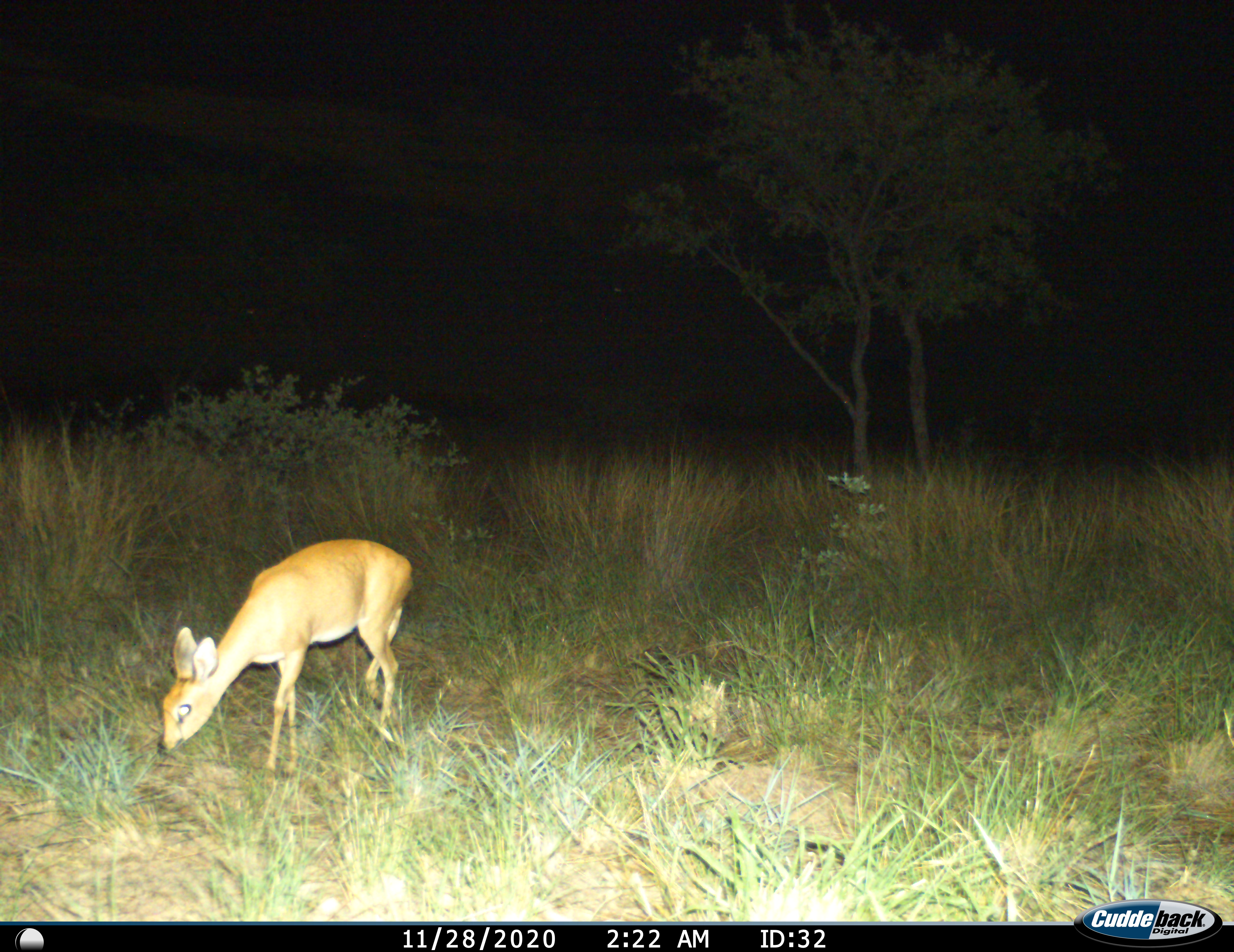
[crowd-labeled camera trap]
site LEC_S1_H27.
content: unidentified animal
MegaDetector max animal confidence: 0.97